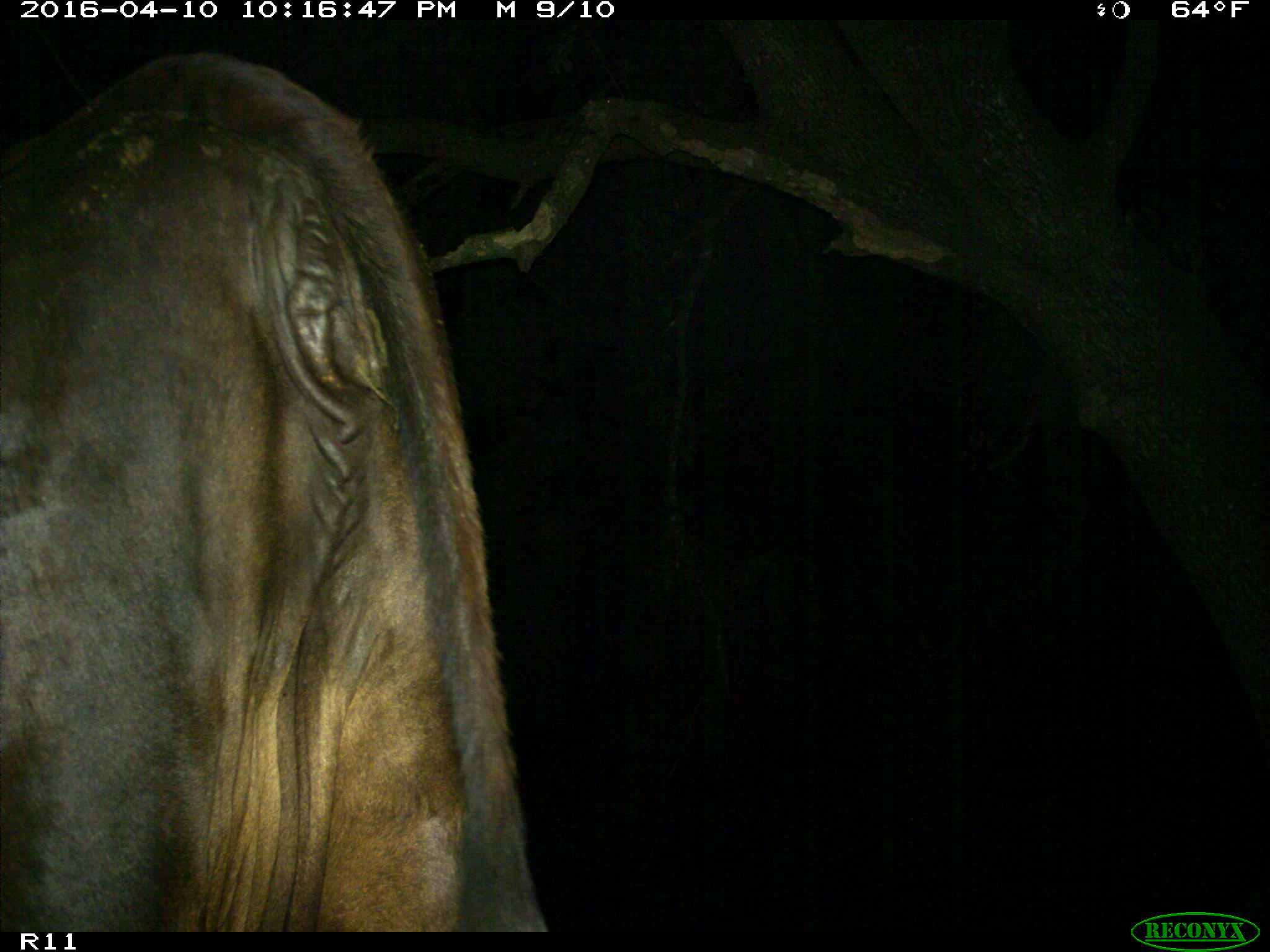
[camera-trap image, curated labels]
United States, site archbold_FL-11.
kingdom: Animalia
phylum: Chordata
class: Mammalia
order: Artiodactyla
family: Bovidae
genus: Bos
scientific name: Bos taurus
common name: domestic cow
Bos taurus (domestic cow).